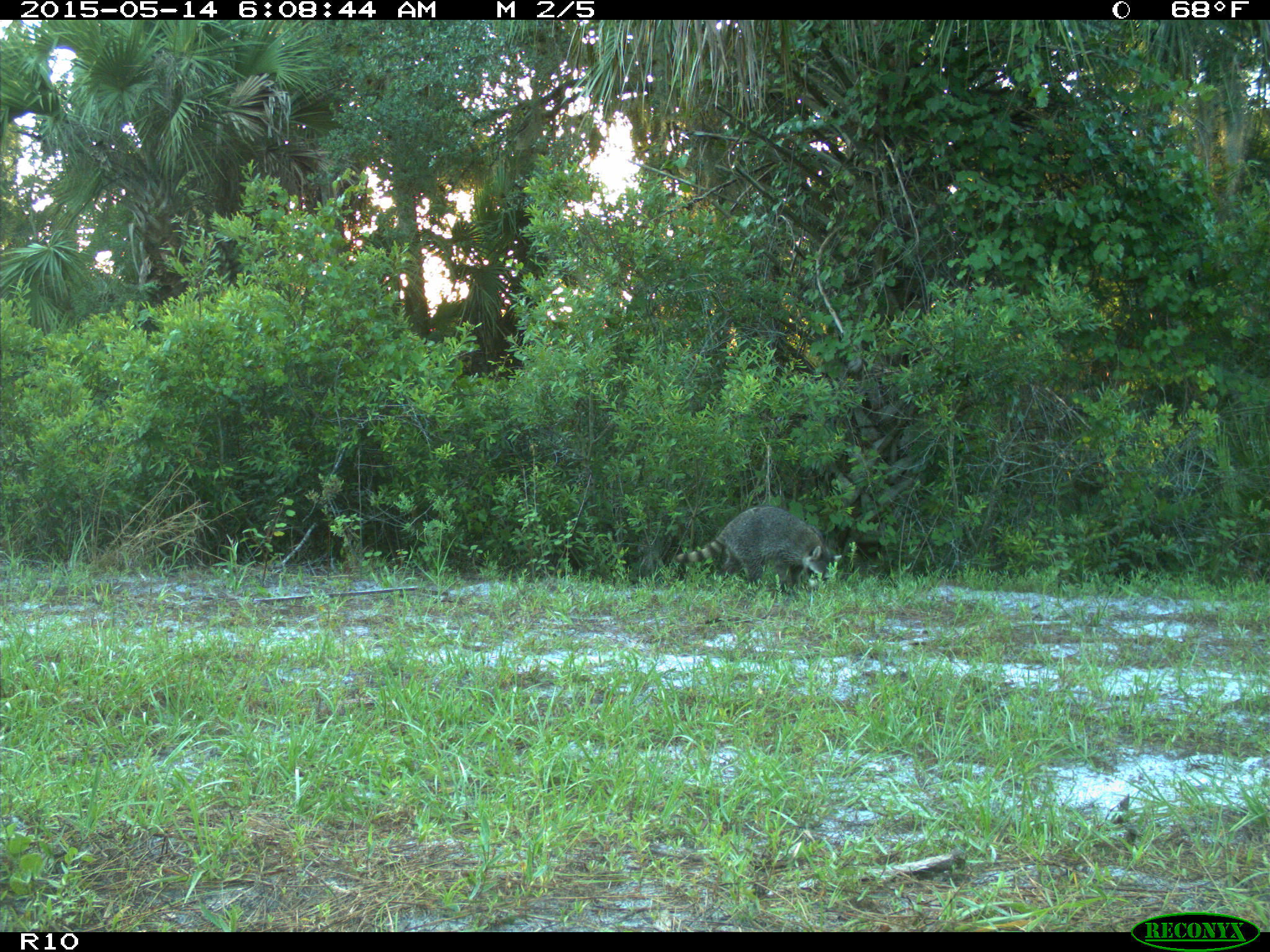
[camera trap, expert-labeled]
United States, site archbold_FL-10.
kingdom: Animalia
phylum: Chordata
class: Mammalia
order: Carnivora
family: Procyonidae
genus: Procyon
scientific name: Procyon lotor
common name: common raccoon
Procyon lotor (common raccoon).